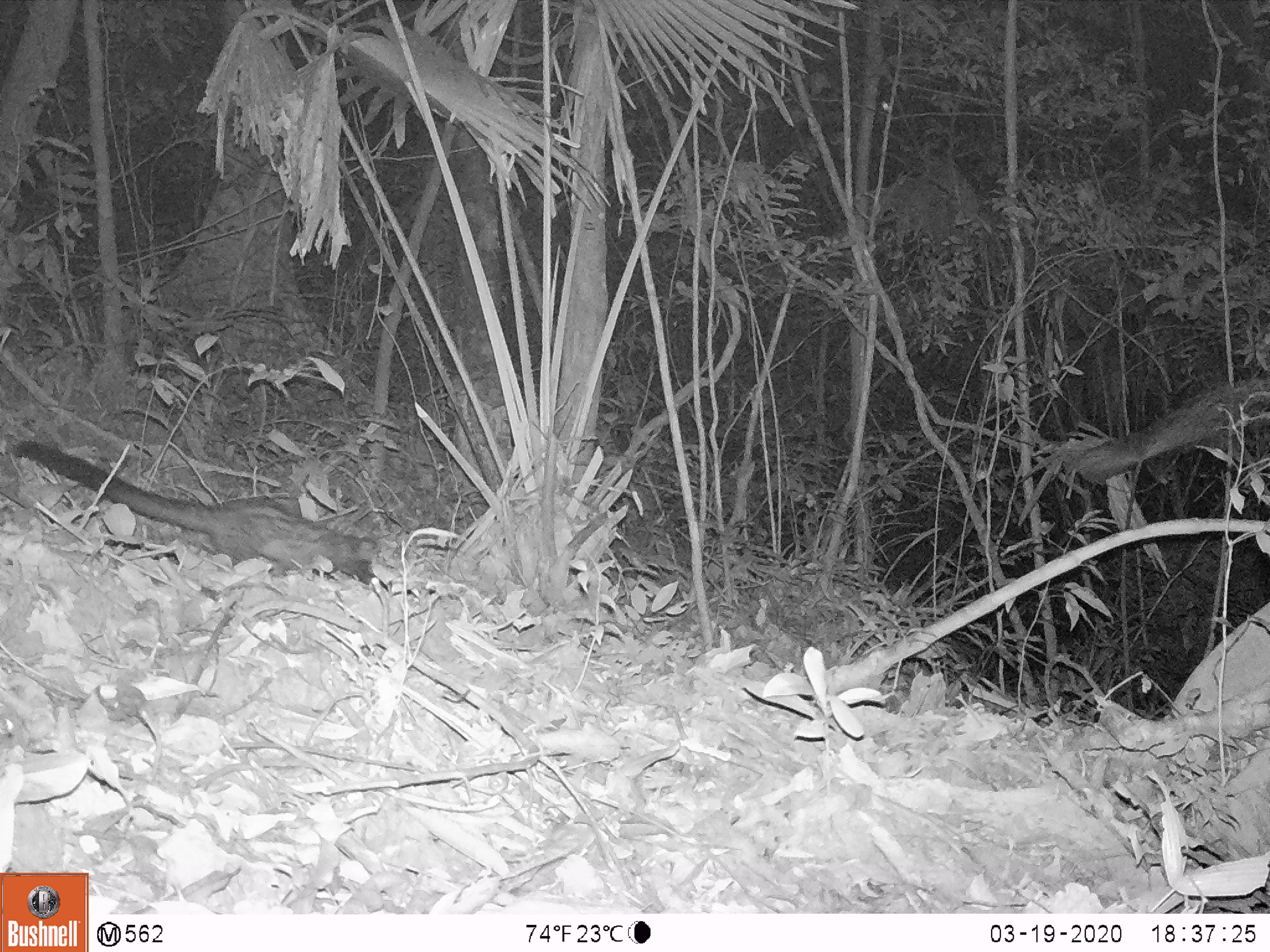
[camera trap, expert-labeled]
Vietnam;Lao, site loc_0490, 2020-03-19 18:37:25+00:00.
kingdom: Animalia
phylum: Chordata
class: Mammalia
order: Carnivora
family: Viverridae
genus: Paradoxurus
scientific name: Paradoxurus hermaphroditus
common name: common palm civet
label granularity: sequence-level